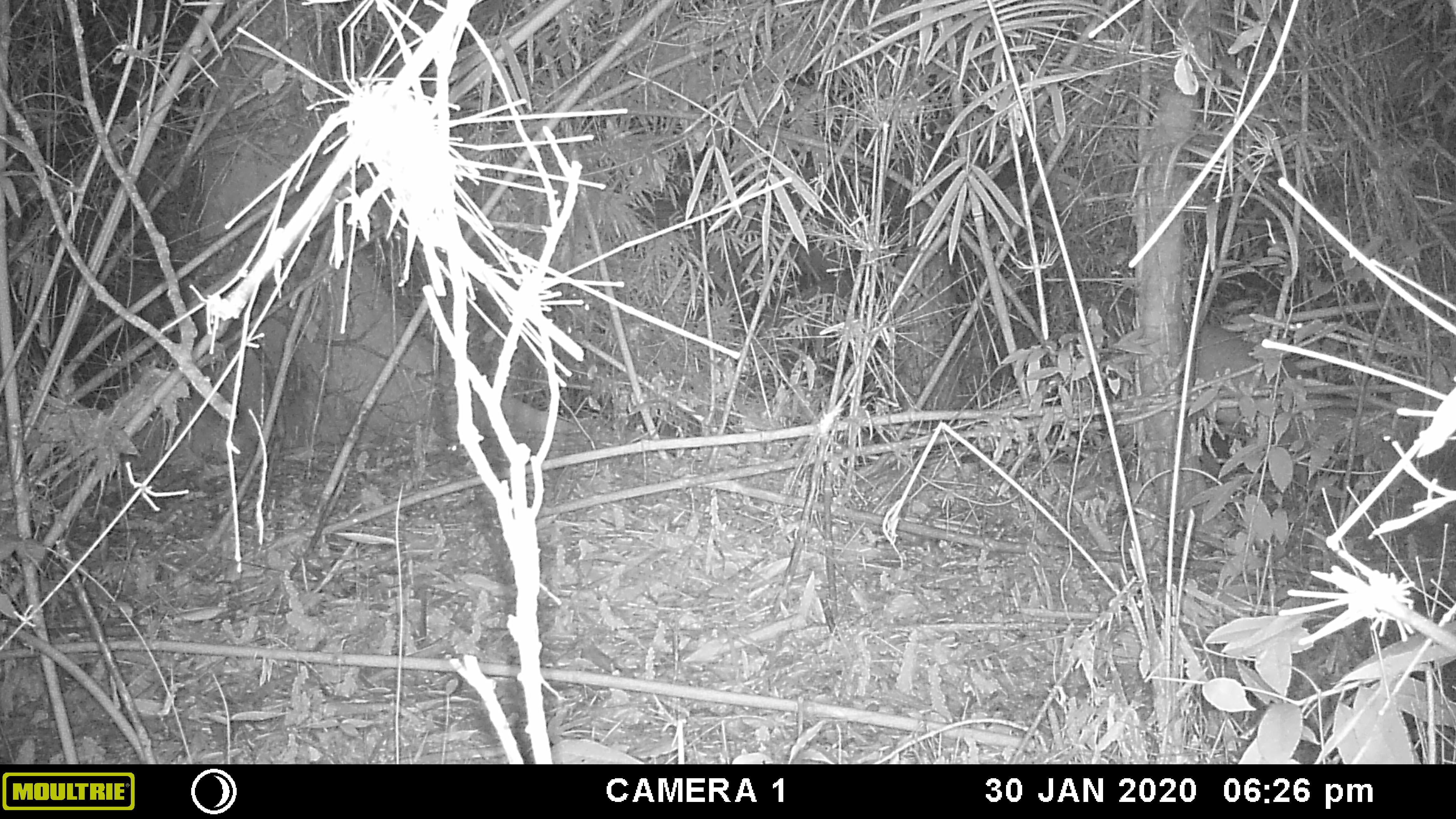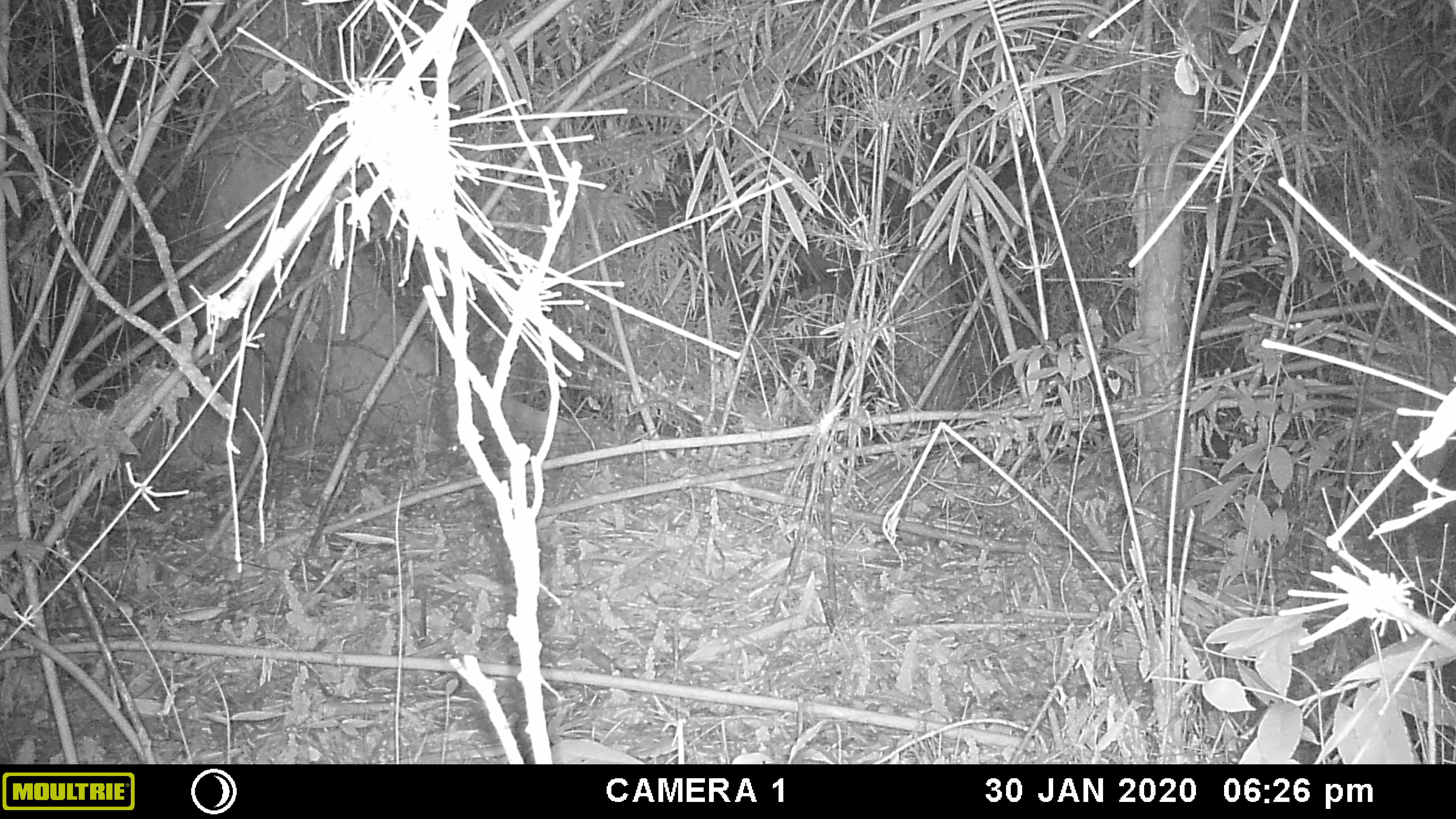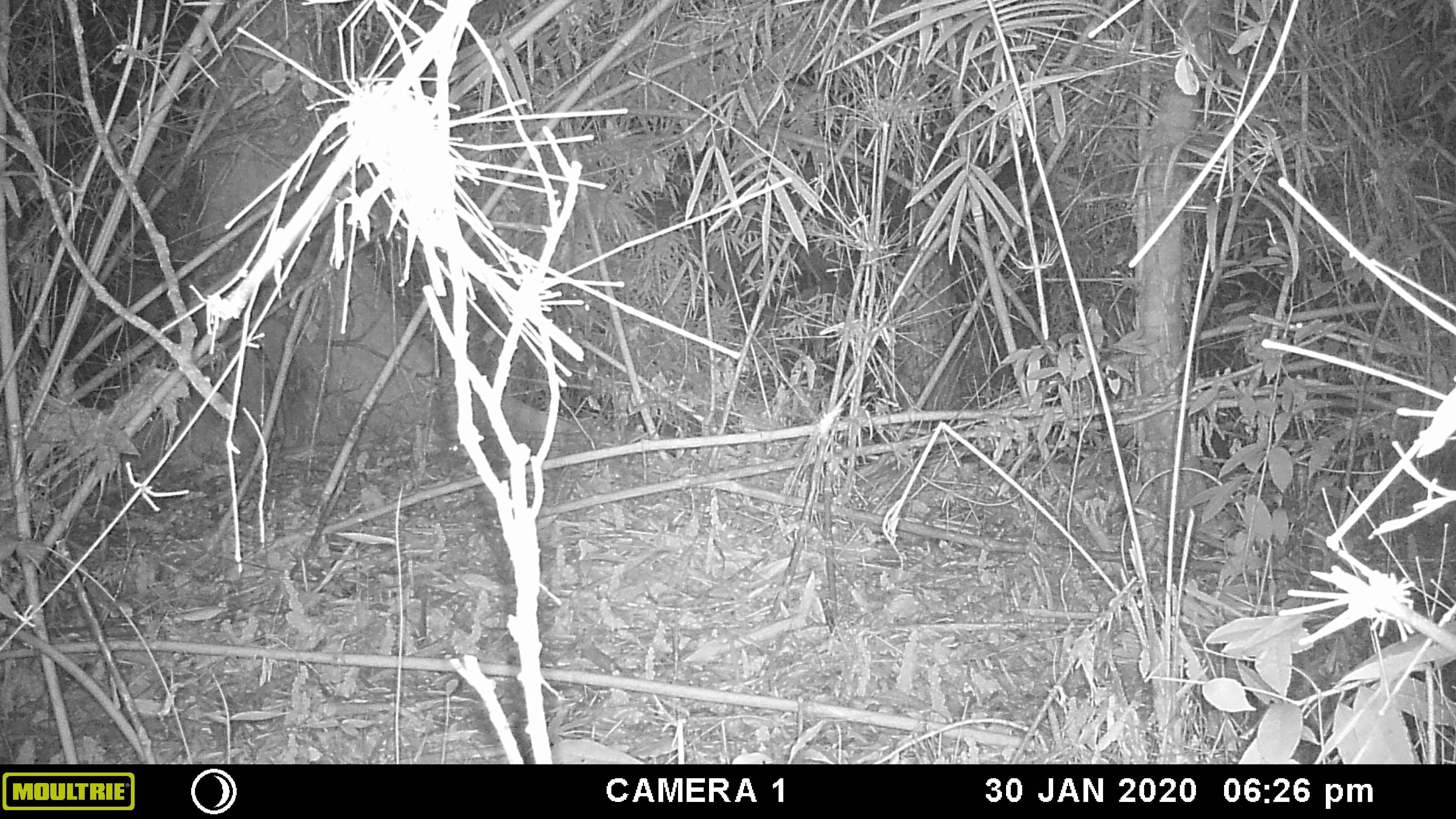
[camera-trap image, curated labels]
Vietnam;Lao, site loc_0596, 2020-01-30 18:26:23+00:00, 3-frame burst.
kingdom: Animalia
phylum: Chordata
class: Mammalia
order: Artiodactyla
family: Cervidae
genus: Muntiacus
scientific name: Muntiacus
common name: muntjacs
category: unidentified muntjac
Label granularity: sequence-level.